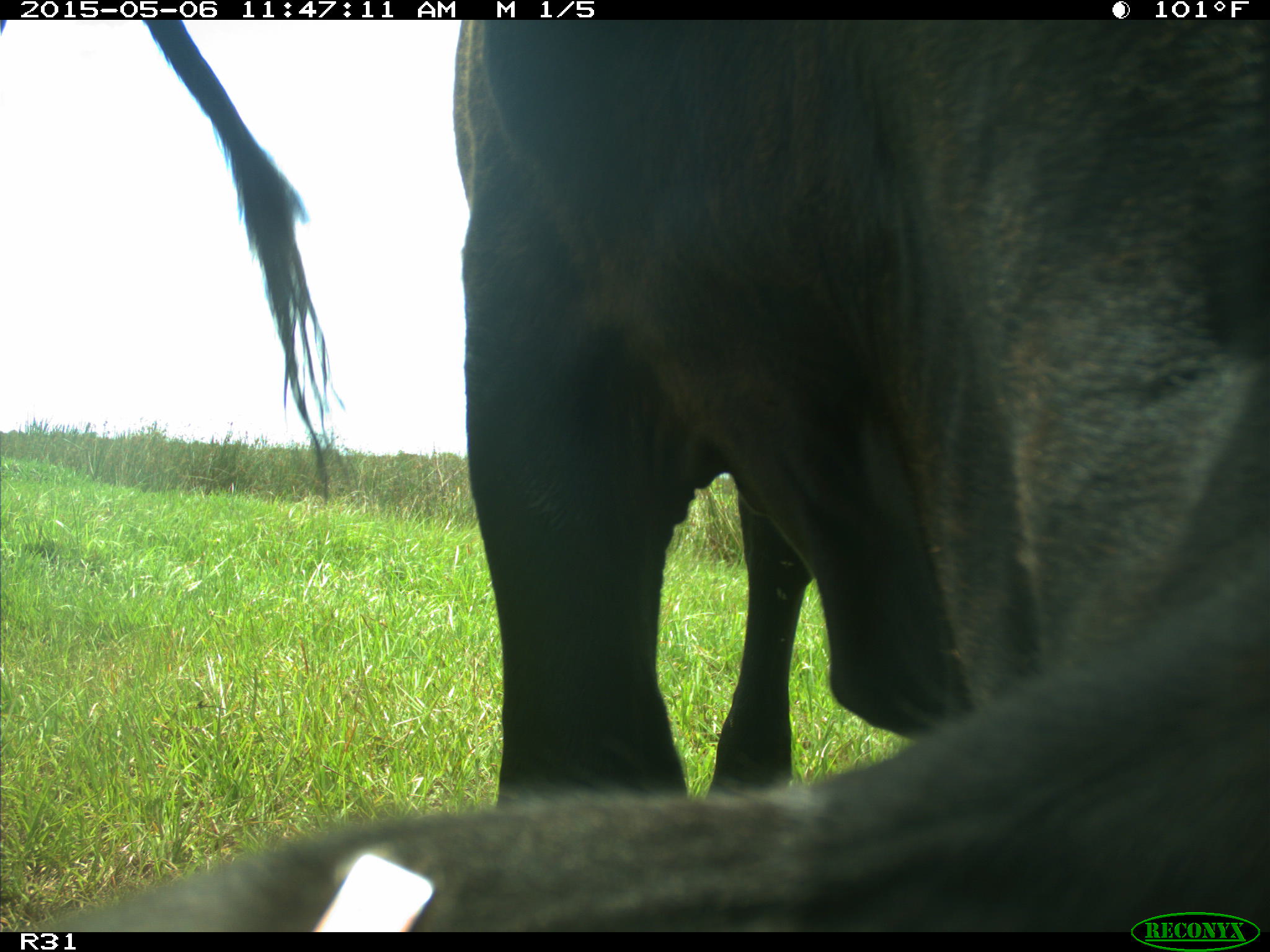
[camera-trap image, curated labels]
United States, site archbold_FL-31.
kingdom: Animalia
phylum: Chordata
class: Mammalia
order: Artiodactyla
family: Bovidae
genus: Bos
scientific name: Bos taurus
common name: domestic cow